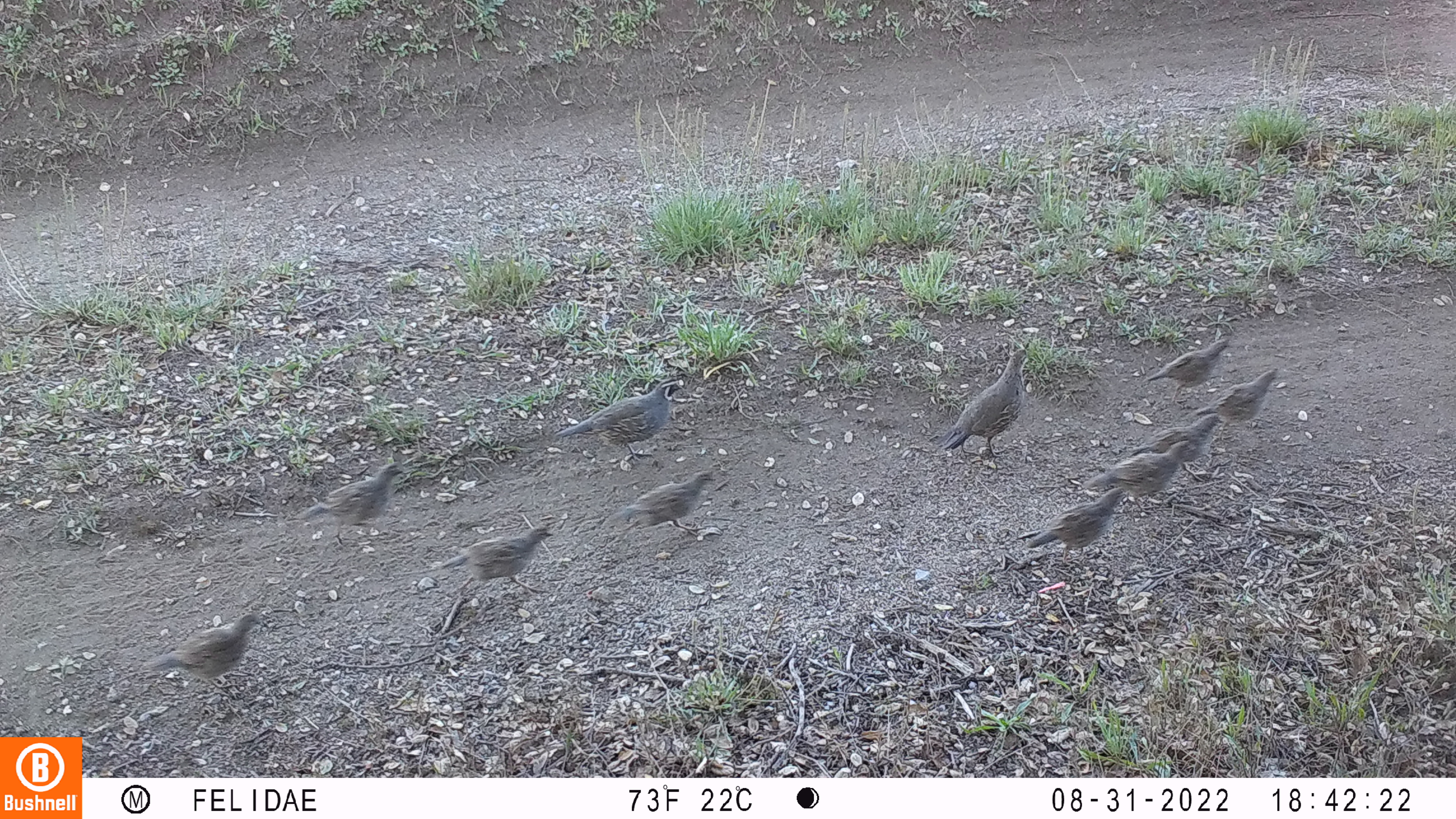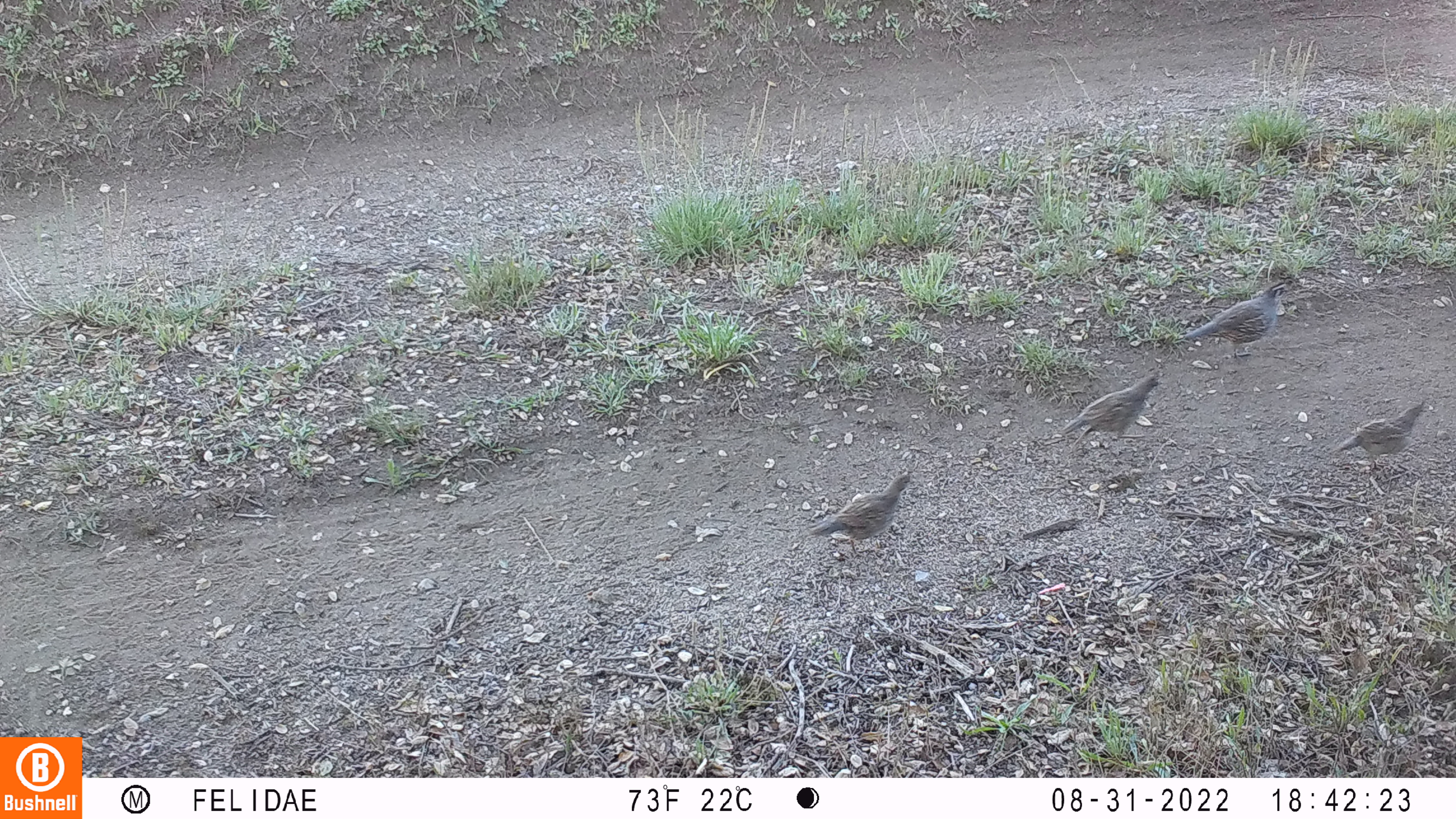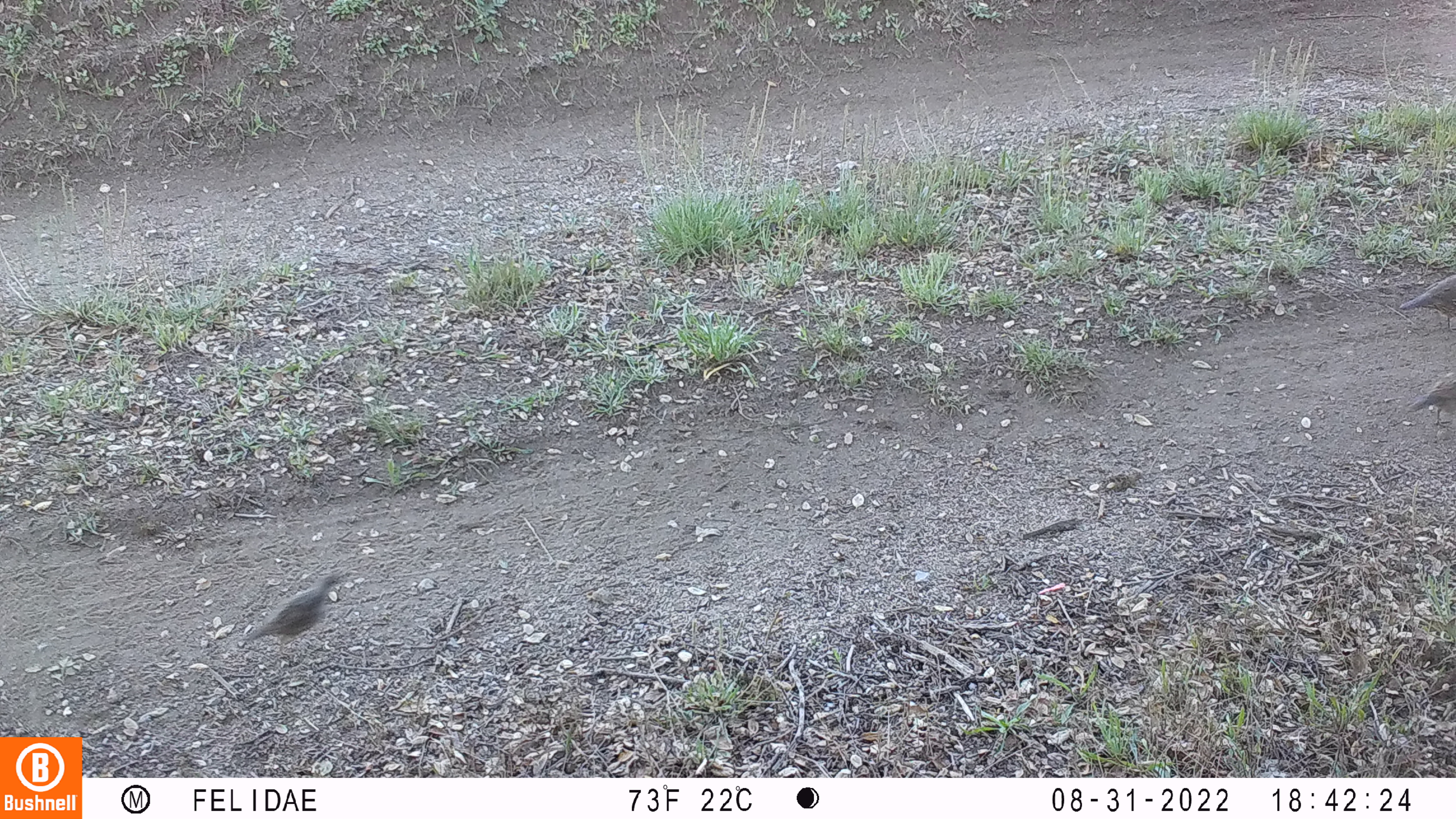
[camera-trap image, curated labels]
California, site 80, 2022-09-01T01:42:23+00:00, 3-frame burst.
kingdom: Animalia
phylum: Chordata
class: Aves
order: Galliformes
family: Odontophoridae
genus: Callipepla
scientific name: Callipepla californica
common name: california quail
California quail (Callipepla californica).